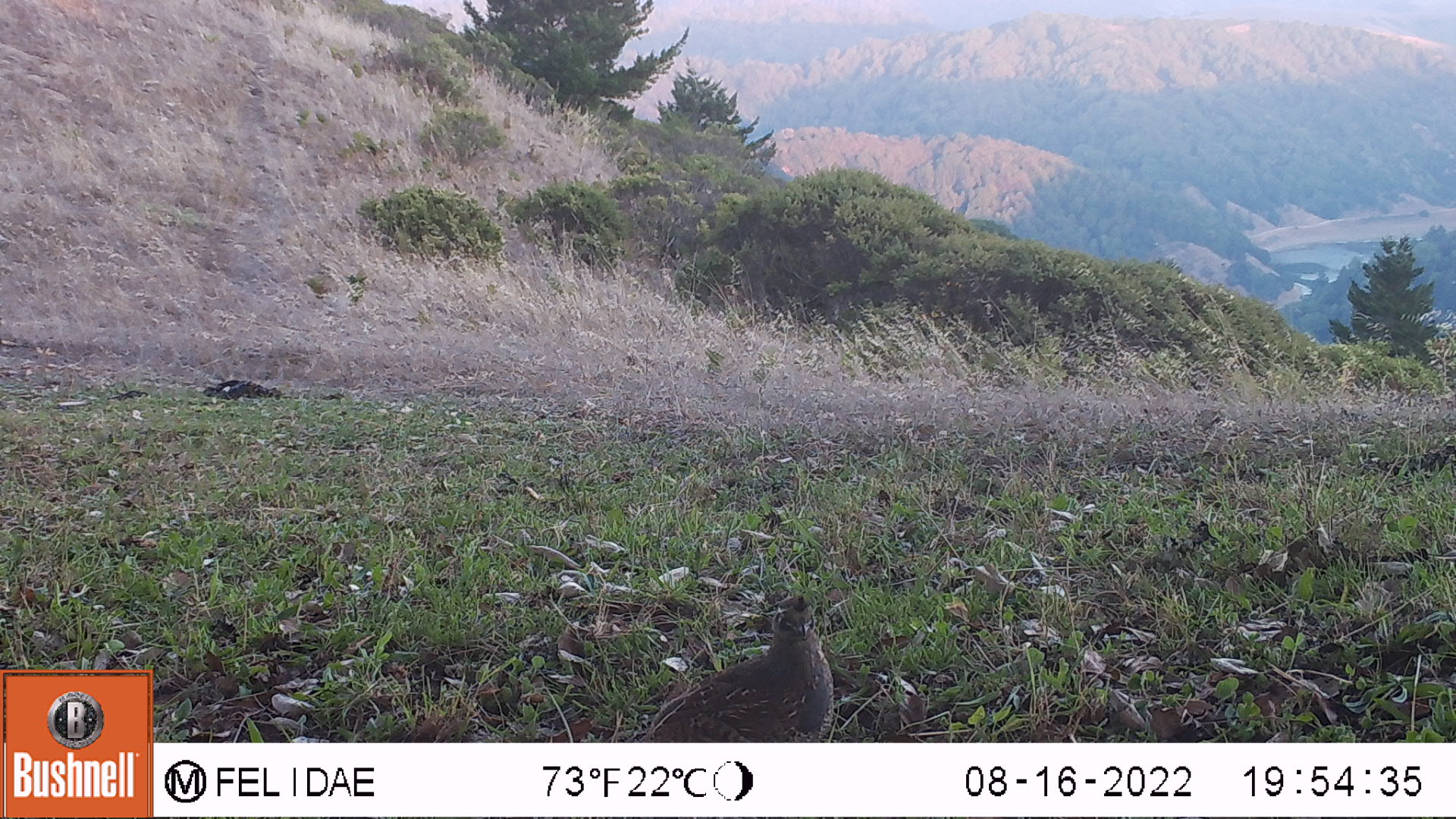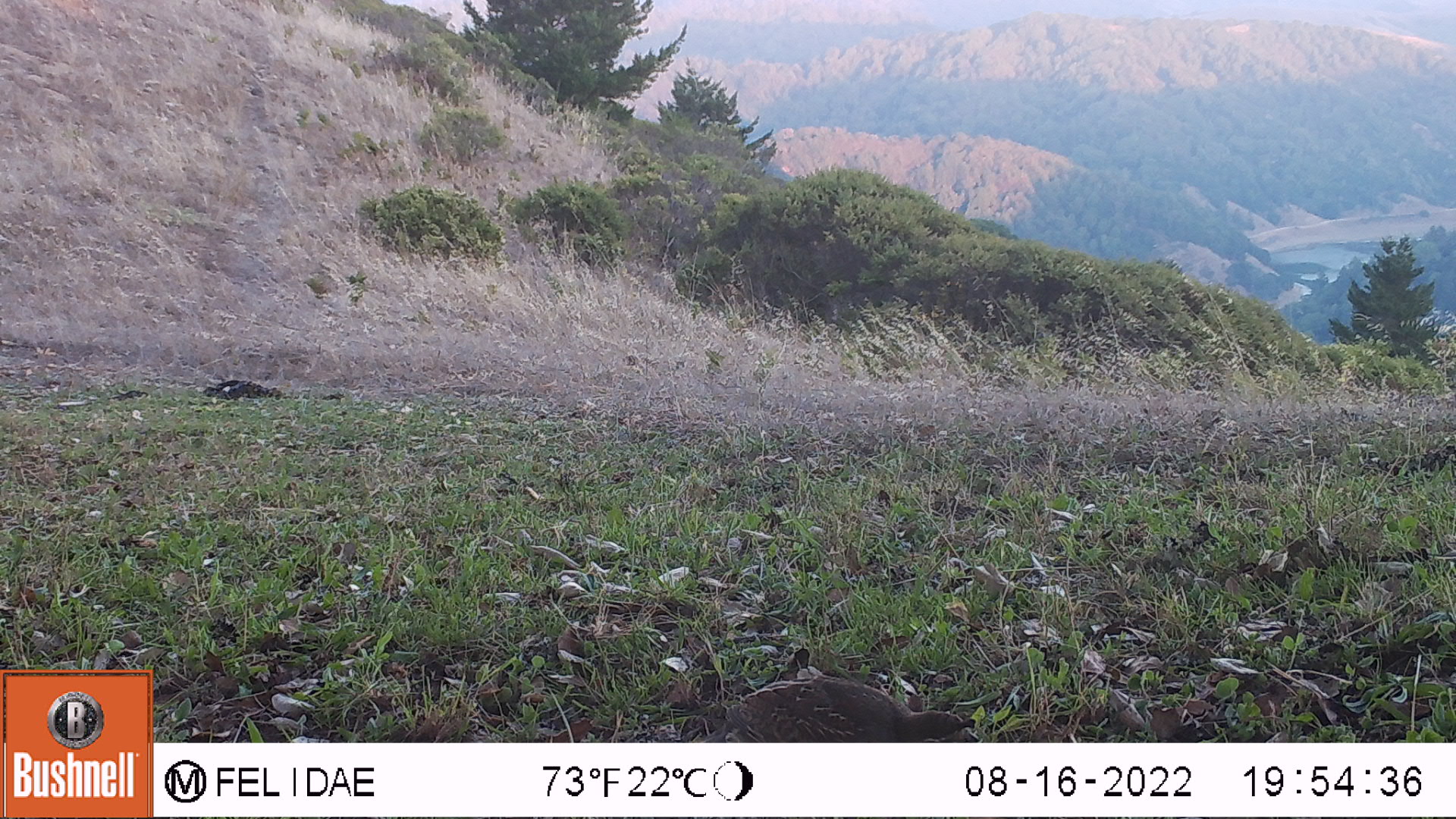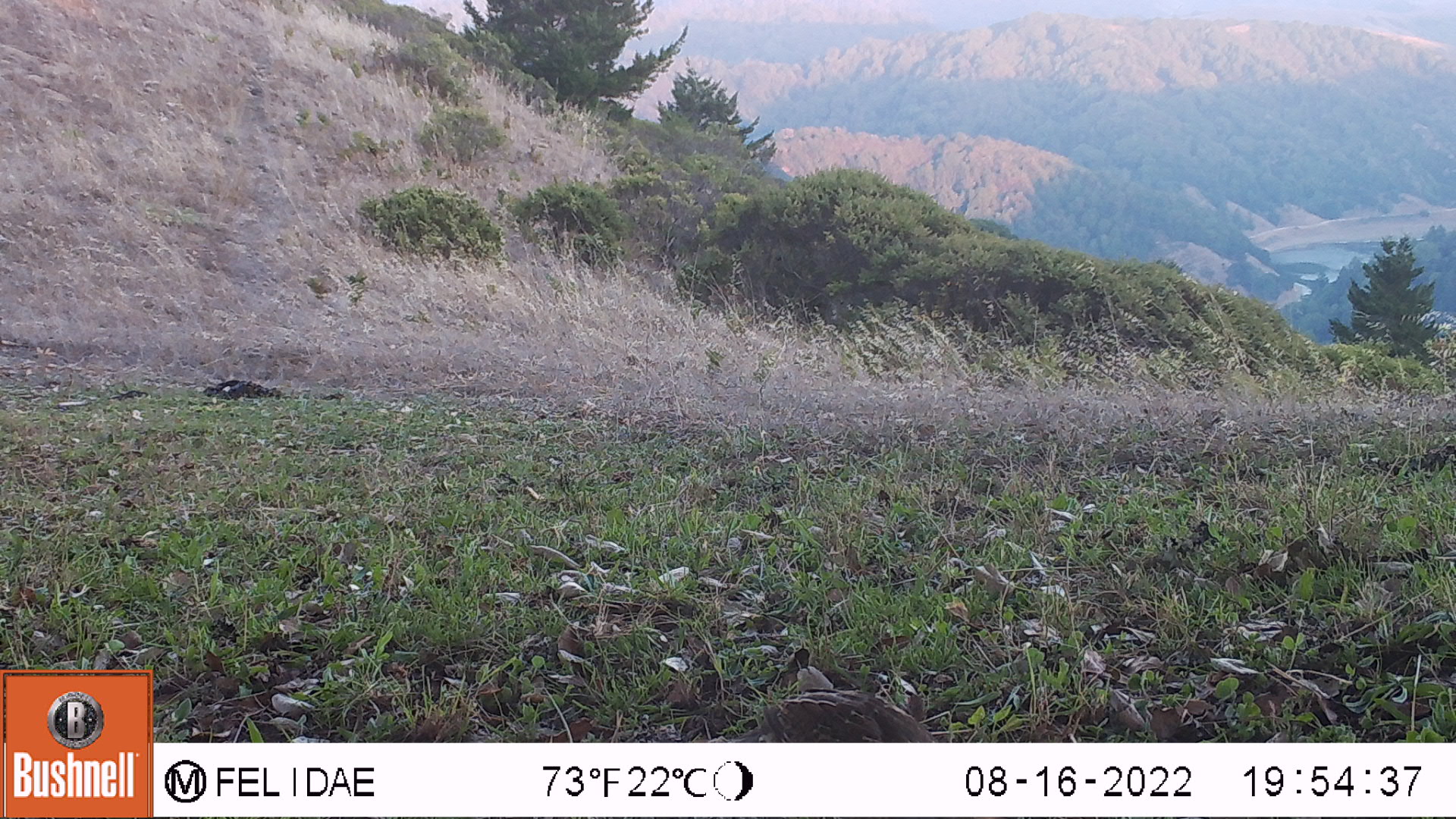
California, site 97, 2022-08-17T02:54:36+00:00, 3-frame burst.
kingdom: Animalia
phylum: Chordata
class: Aves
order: Galliformes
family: Odontophoridae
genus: Callipepla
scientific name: Callipepla californica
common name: california quail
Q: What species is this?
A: California quail (Callipepla californica).